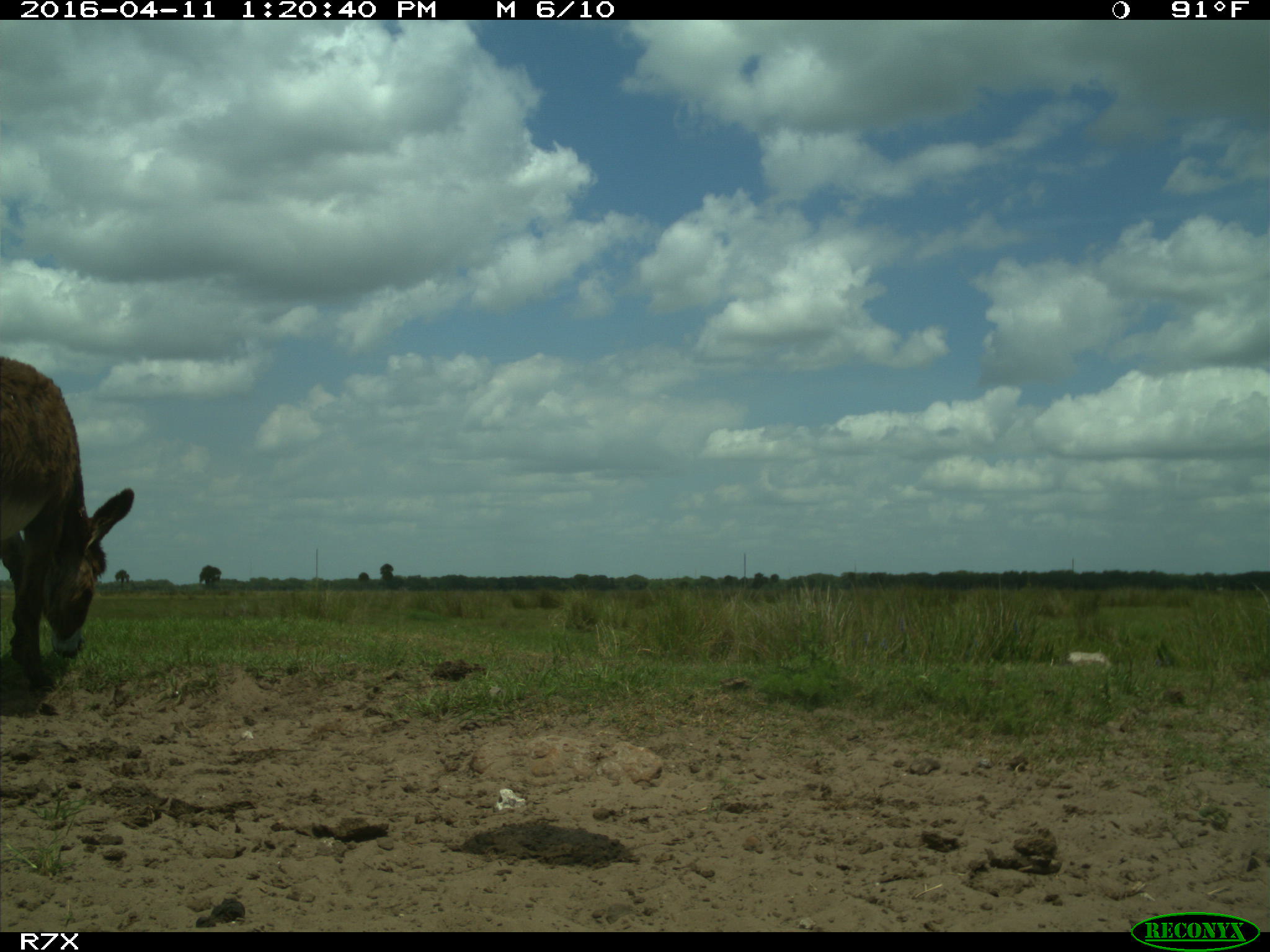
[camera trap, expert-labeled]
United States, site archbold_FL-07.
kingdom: Animalia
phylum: Chordata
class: Mammalia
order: Artiodactyla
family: Bovidae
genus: Bos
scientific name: Bos taurus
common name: domestic cow